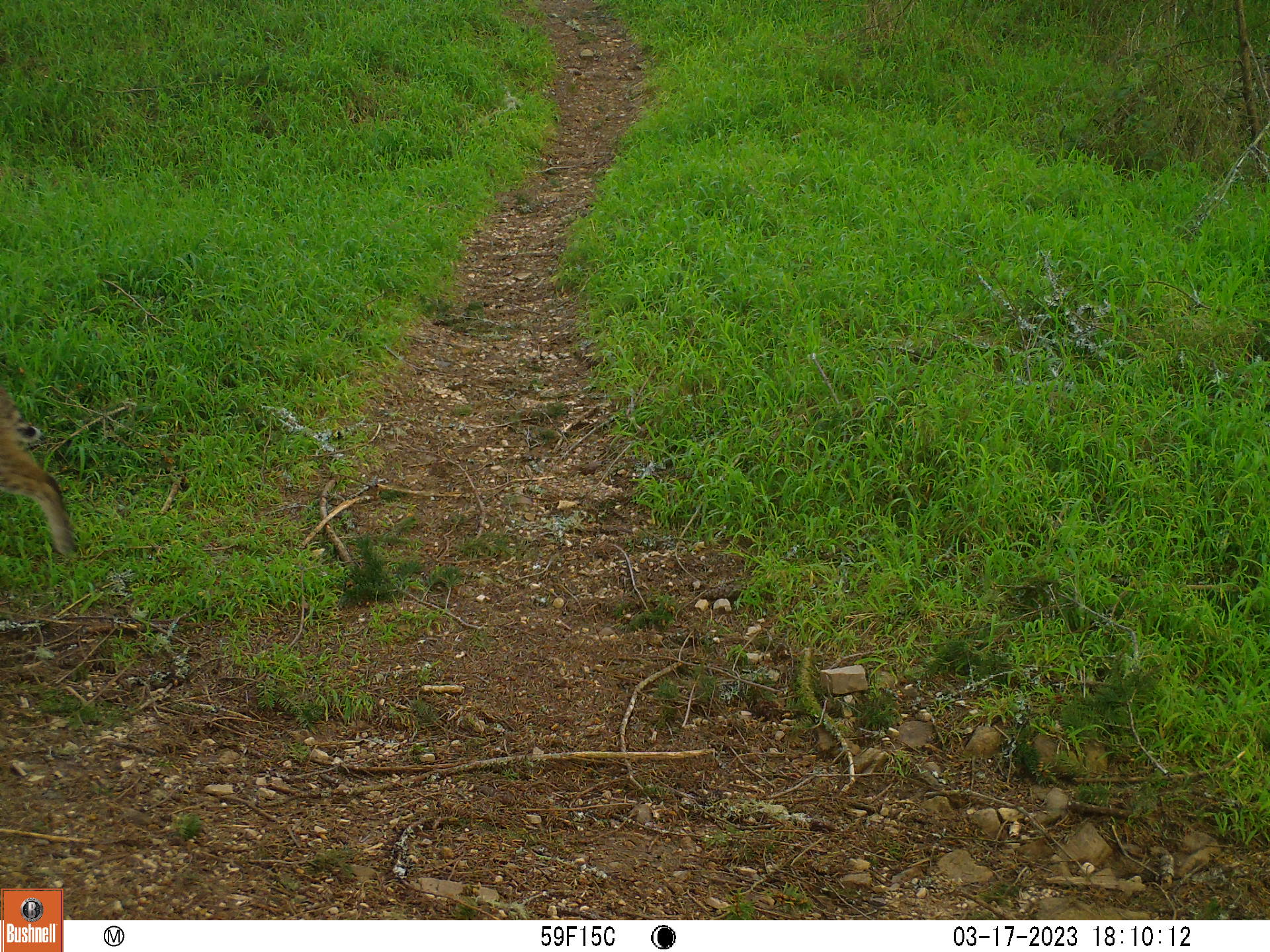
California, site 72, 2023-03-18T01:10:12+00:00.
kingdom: Animalia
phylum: Chordata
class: Mammalia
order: Carnivora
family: Felidae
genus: Lynx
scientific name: Lynx rufus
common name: bobcat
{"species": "bobcat (Lynx rufus)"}